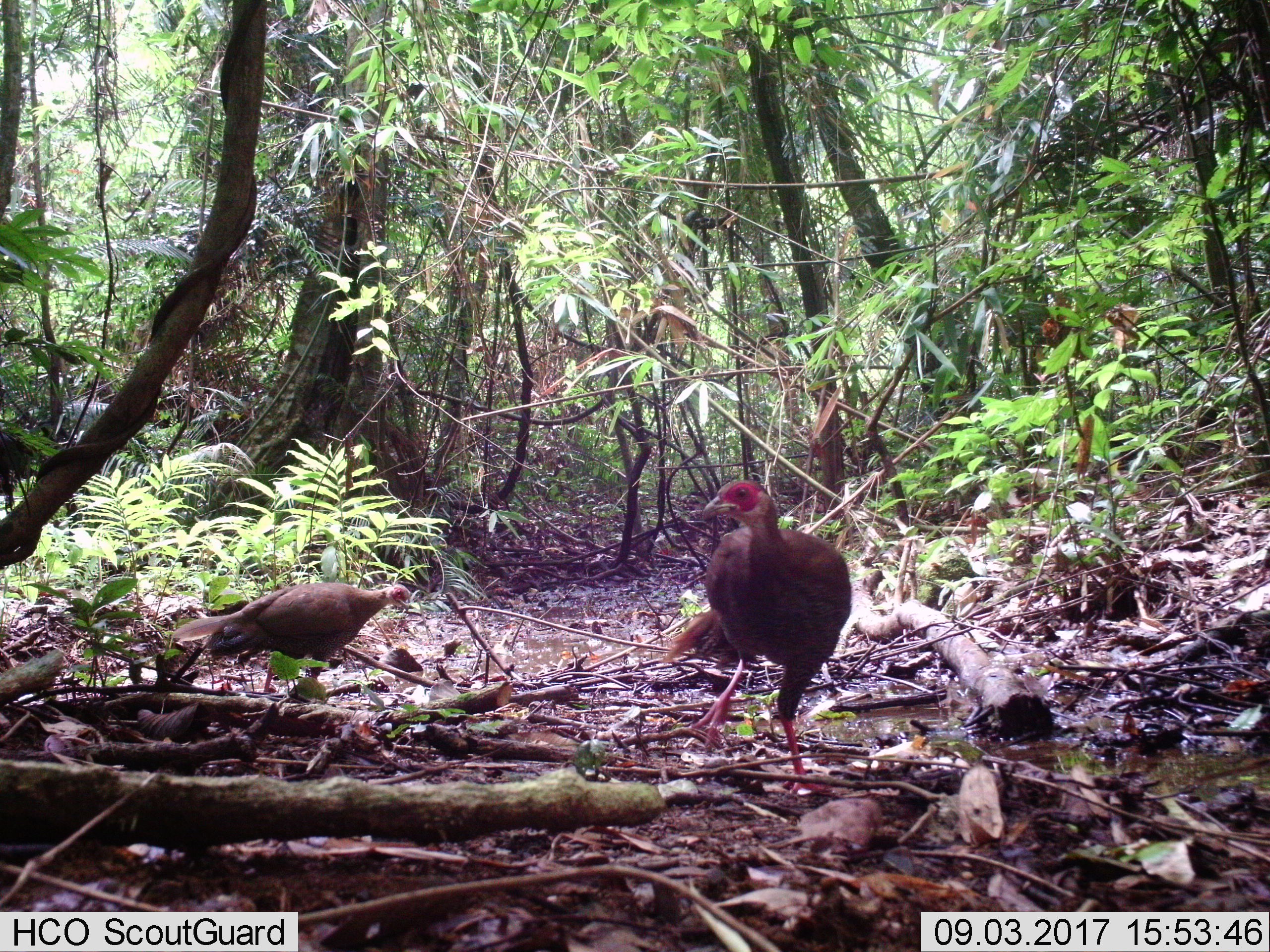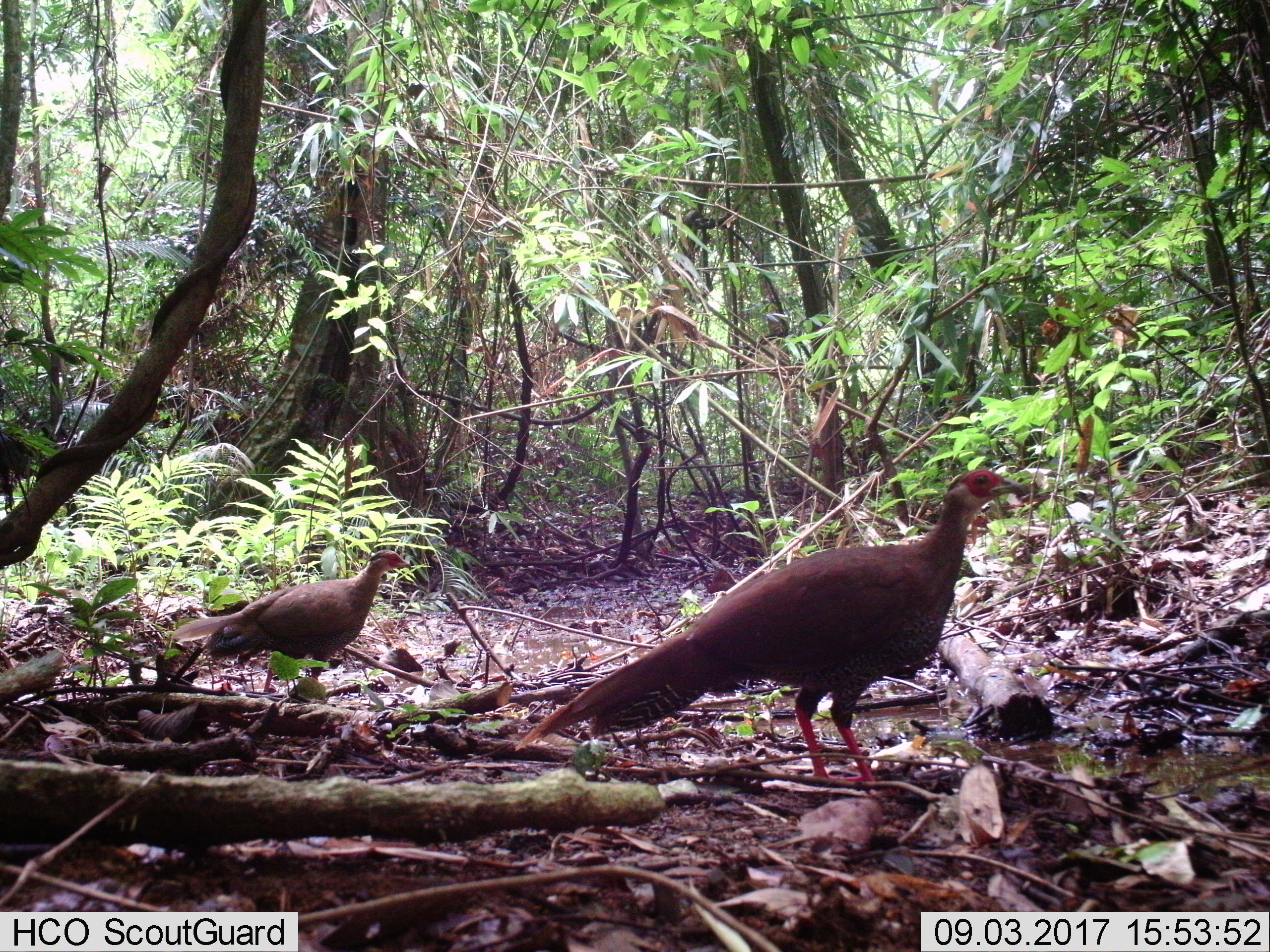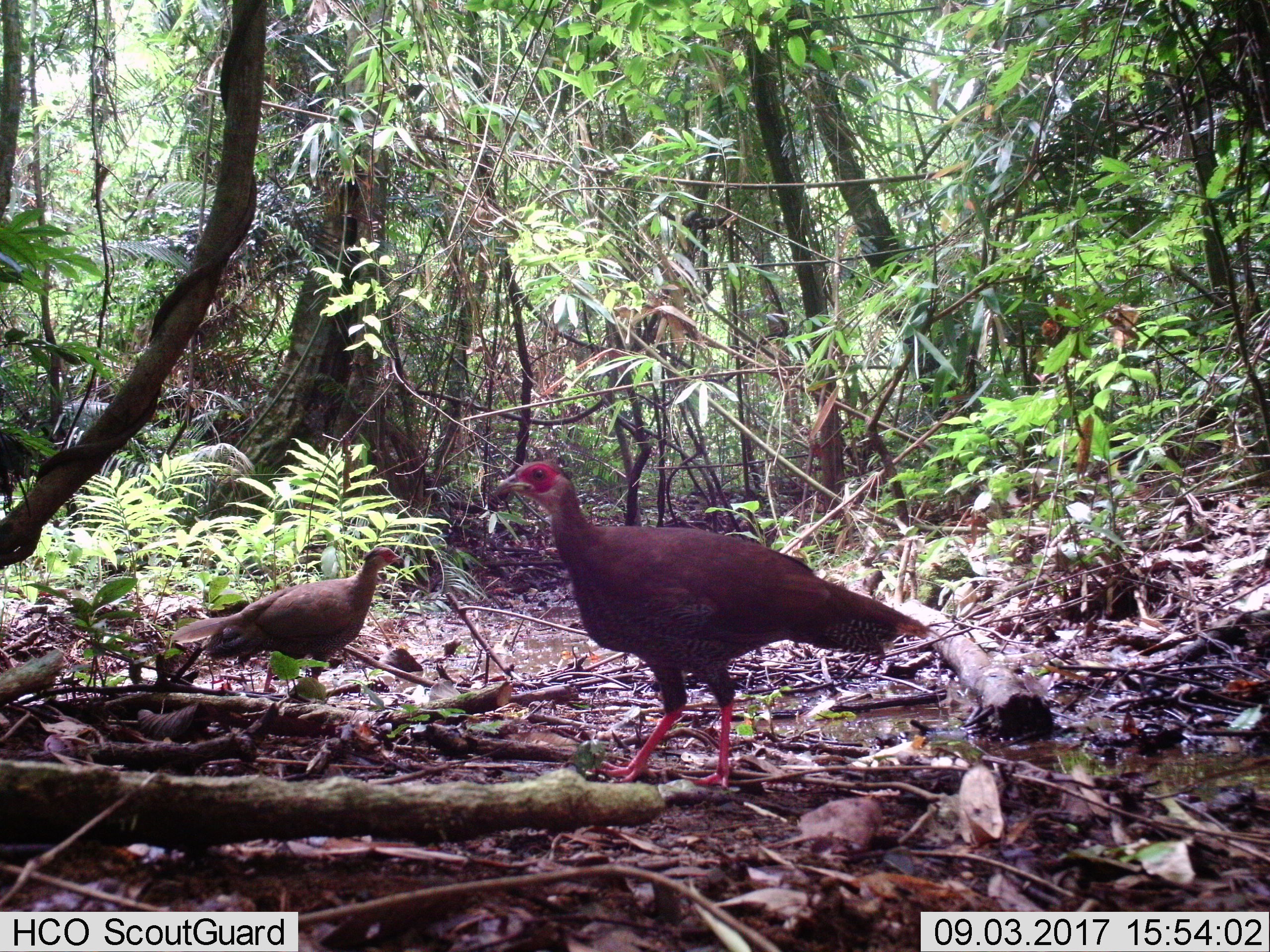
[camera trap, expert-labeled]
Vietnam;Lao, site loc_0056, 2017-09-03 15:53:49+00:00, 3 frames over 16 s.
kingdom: Animalia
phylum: Chordata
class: Aves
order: Galliformes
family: Phasianidae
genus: Lophura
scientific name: Lophura nycthemera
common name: silver pheasant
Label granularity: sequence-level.